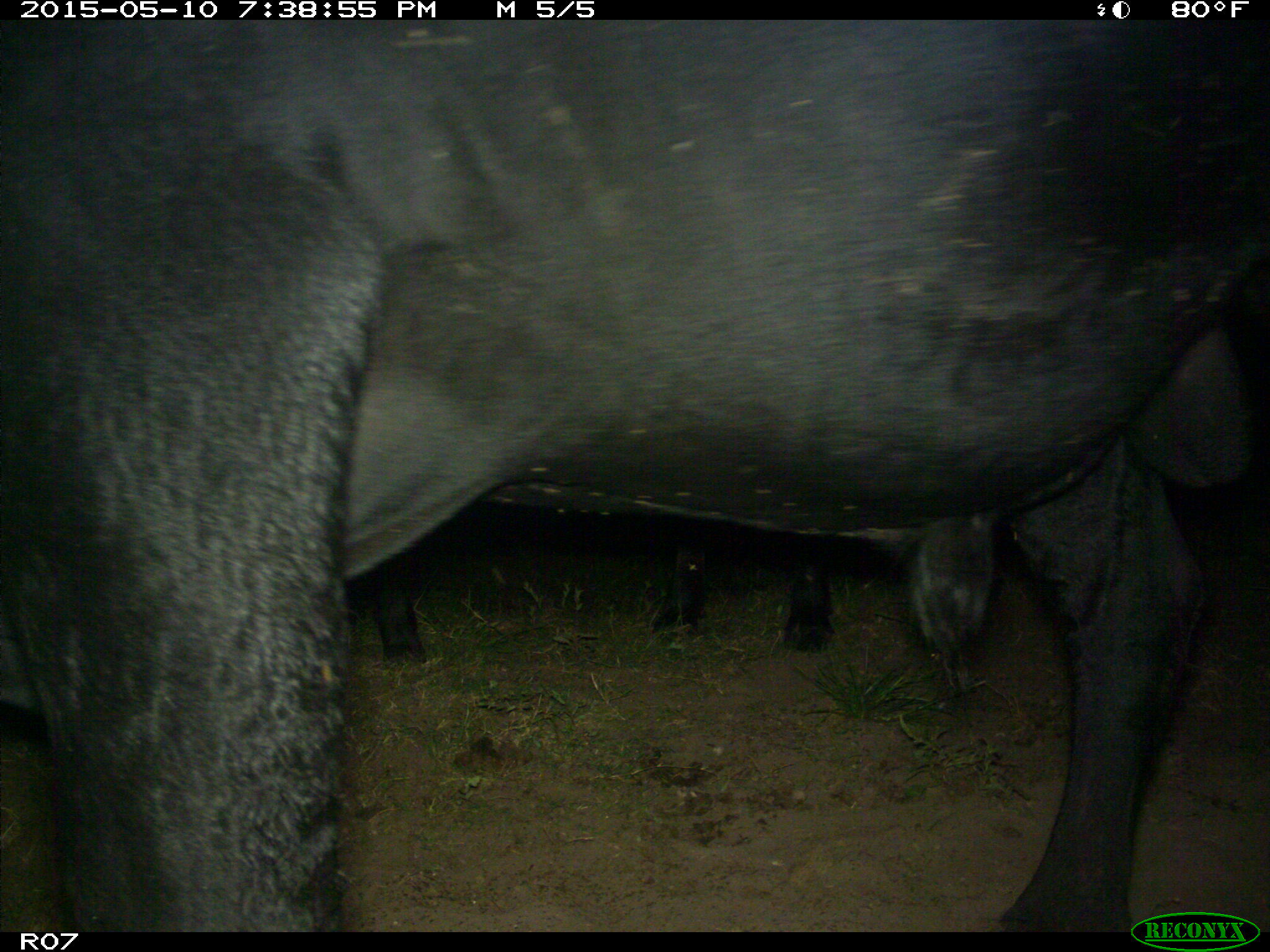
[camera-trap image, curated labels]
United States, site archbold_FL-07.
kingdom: Animalia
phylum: Chordata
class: Mammalia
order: Artiodactyla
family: Bovidae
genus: Bos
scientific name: Bos taurus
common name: domestic cow